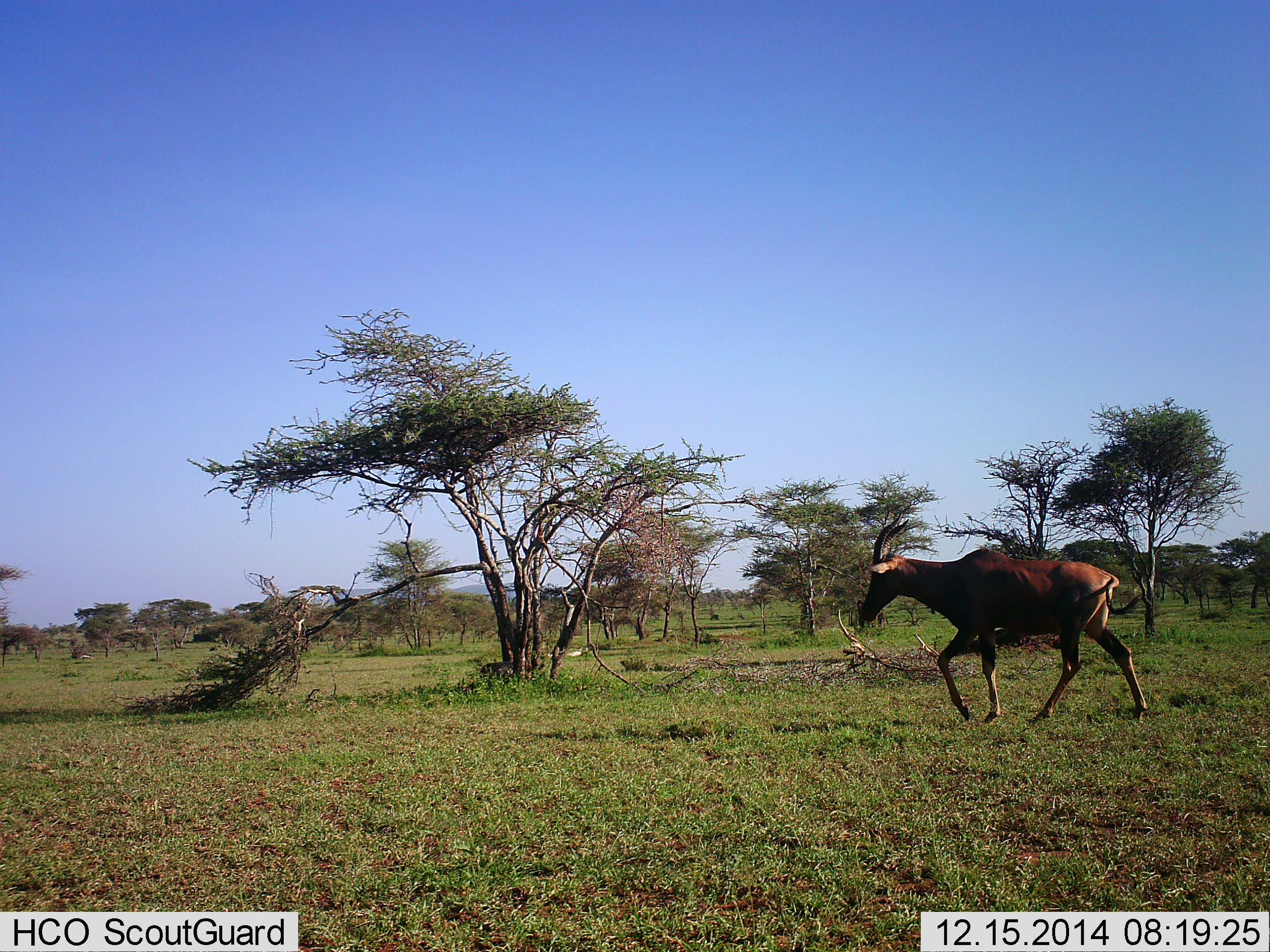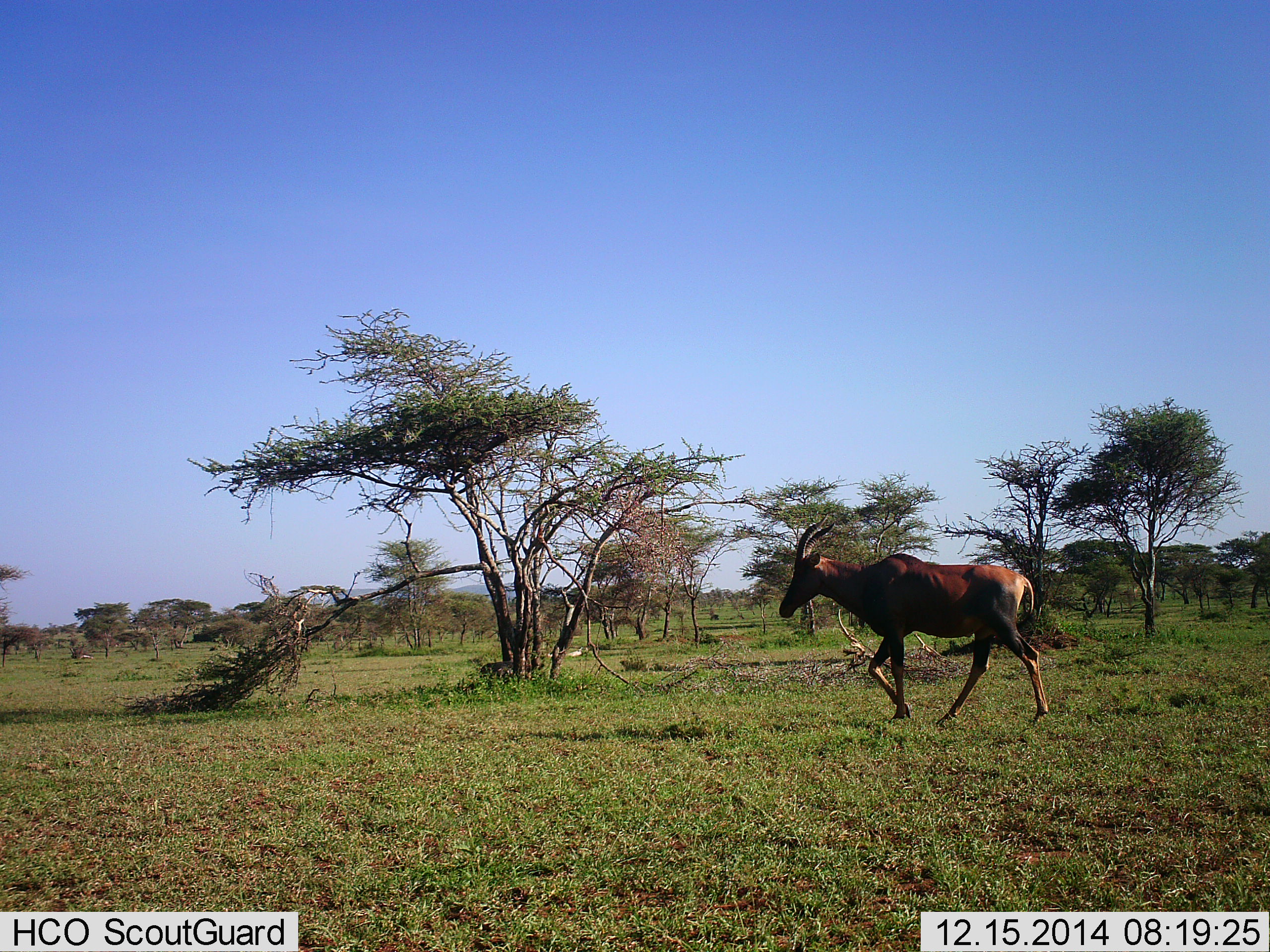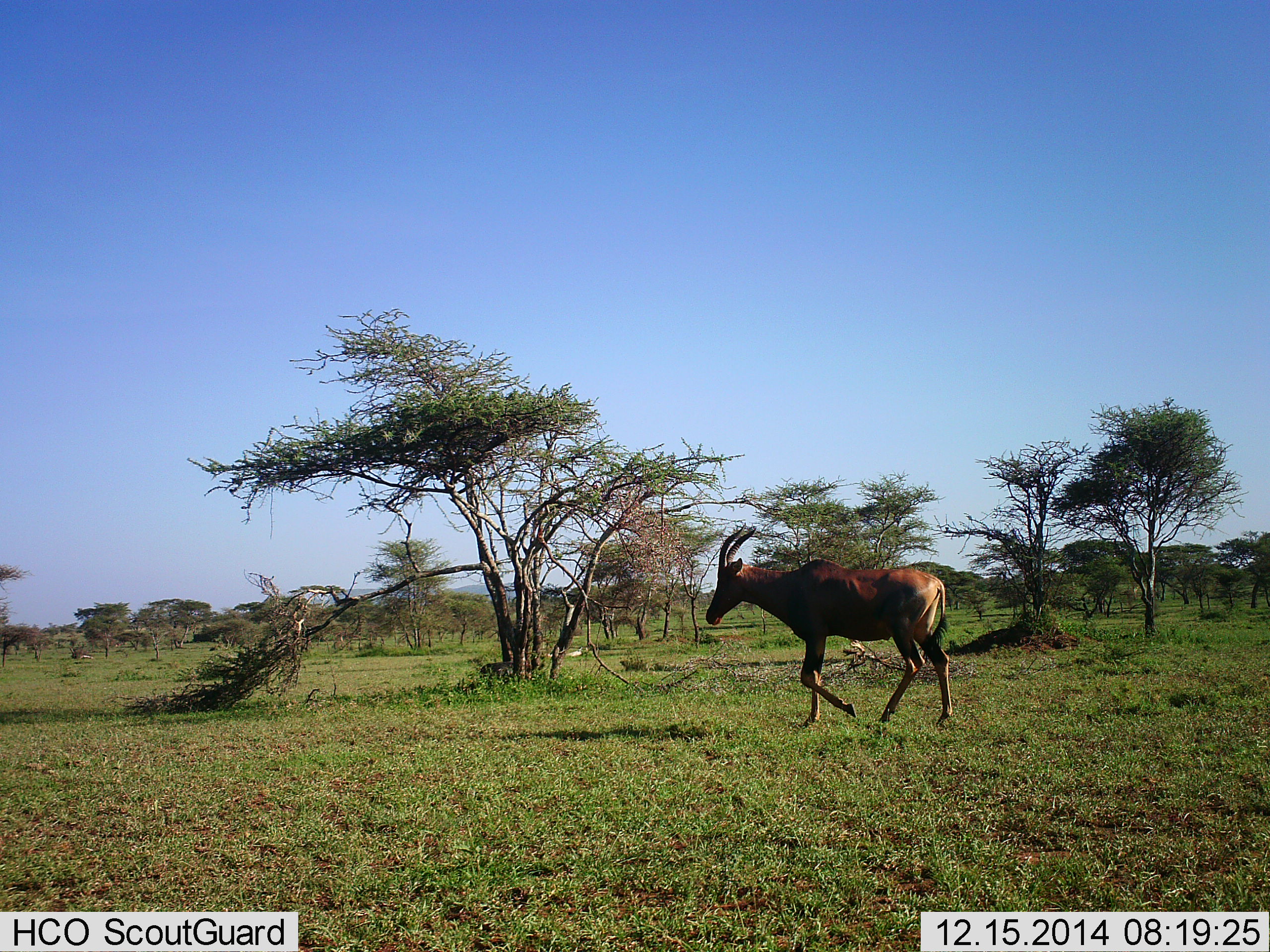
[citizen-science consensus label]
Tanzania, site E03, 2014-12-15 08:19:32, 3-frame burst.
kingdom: Animalia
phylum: Chordata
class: Mammalia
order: Artiodactyla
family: Bovidae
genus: Damaliscus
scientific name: Damaliscus lunatus jimela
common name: topi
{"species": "topi (Damaliscus lunatus jimela)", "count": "1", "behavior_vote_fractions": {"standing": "11%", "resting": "0%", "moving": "89%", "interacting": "0%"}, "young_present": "0%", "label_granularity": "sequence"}